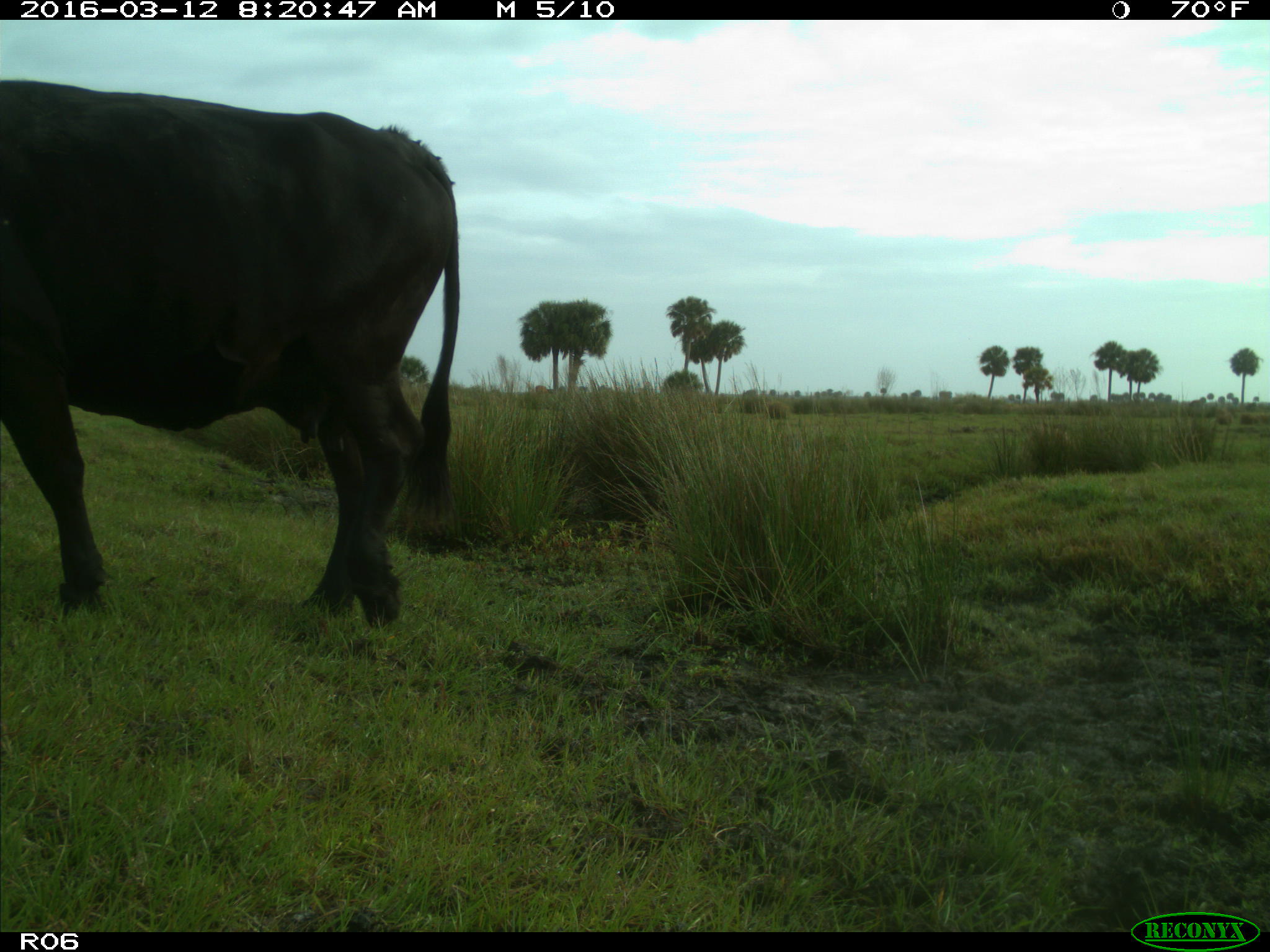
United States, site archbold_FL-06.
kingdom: Animalia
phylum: Chordata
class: Mammalia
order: Artiodactyla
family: Bovidae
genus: Bos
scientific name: Bos taurus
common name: domestic cow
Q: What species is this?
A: Bos taurus (domestic cow).